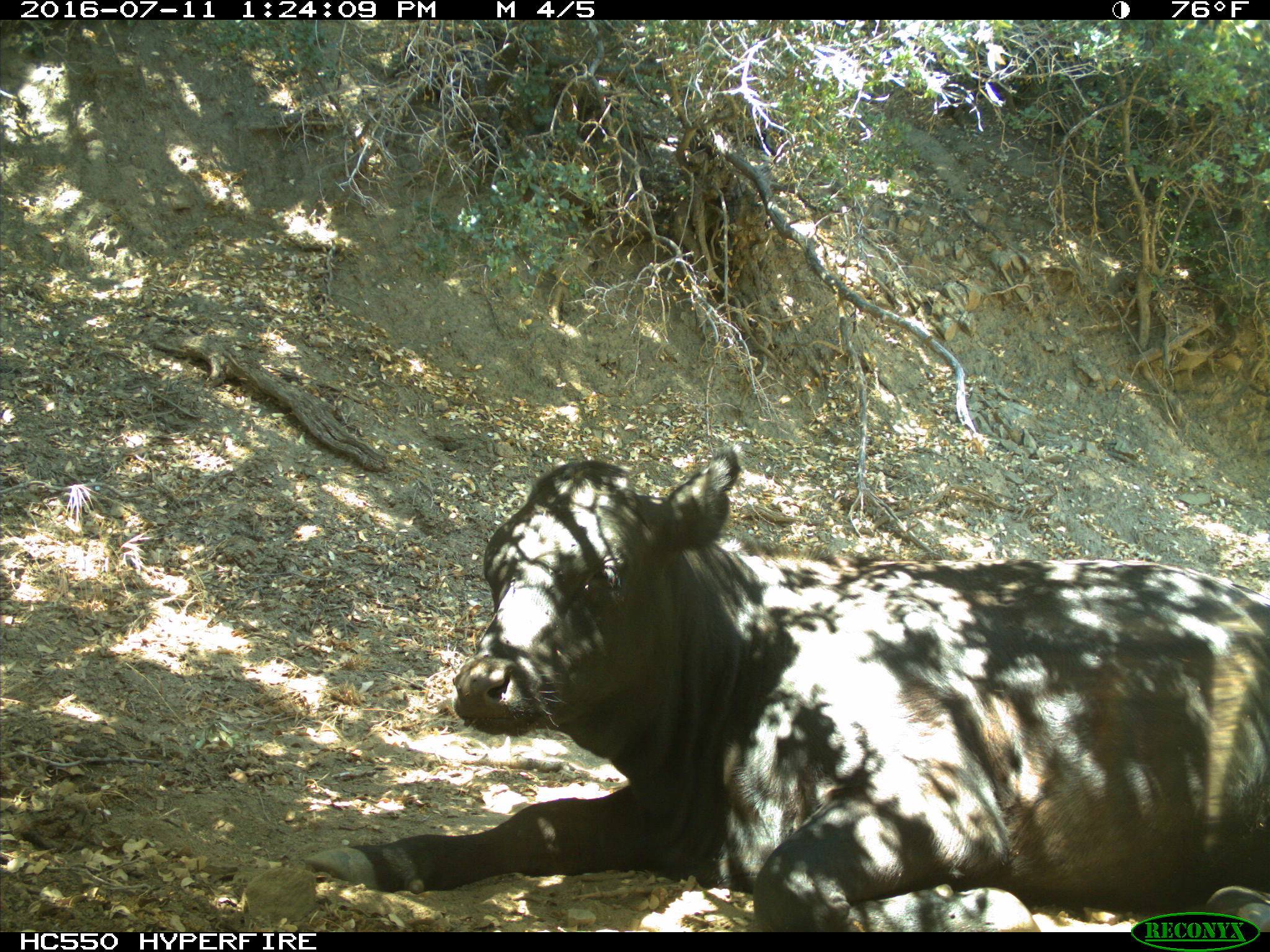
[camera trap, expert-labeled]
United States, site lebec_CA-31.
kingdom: Animalia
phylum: Chordata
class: Mammalia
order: Artiodactyla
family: Bovidae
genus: Bos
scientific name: Bos taurus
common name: domestic cow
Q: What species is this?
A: Bos taurus (domestic cow).